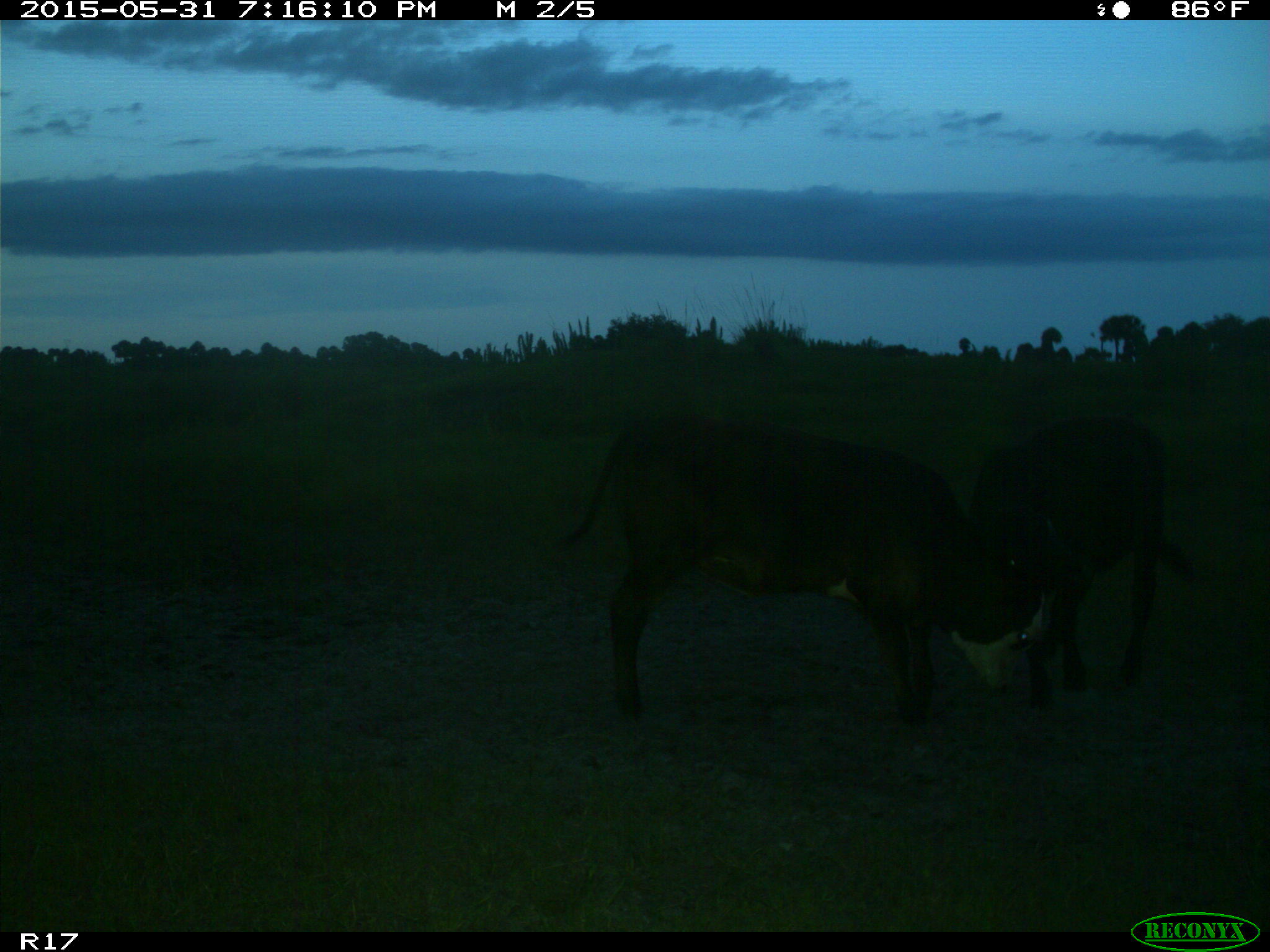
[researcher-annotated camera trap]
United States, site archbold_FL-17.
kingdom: Animalia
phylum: Chordata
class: Mammalia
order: Artiodactyla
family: Bovidae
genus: Bos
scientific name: Bos taurus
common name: domestic cow